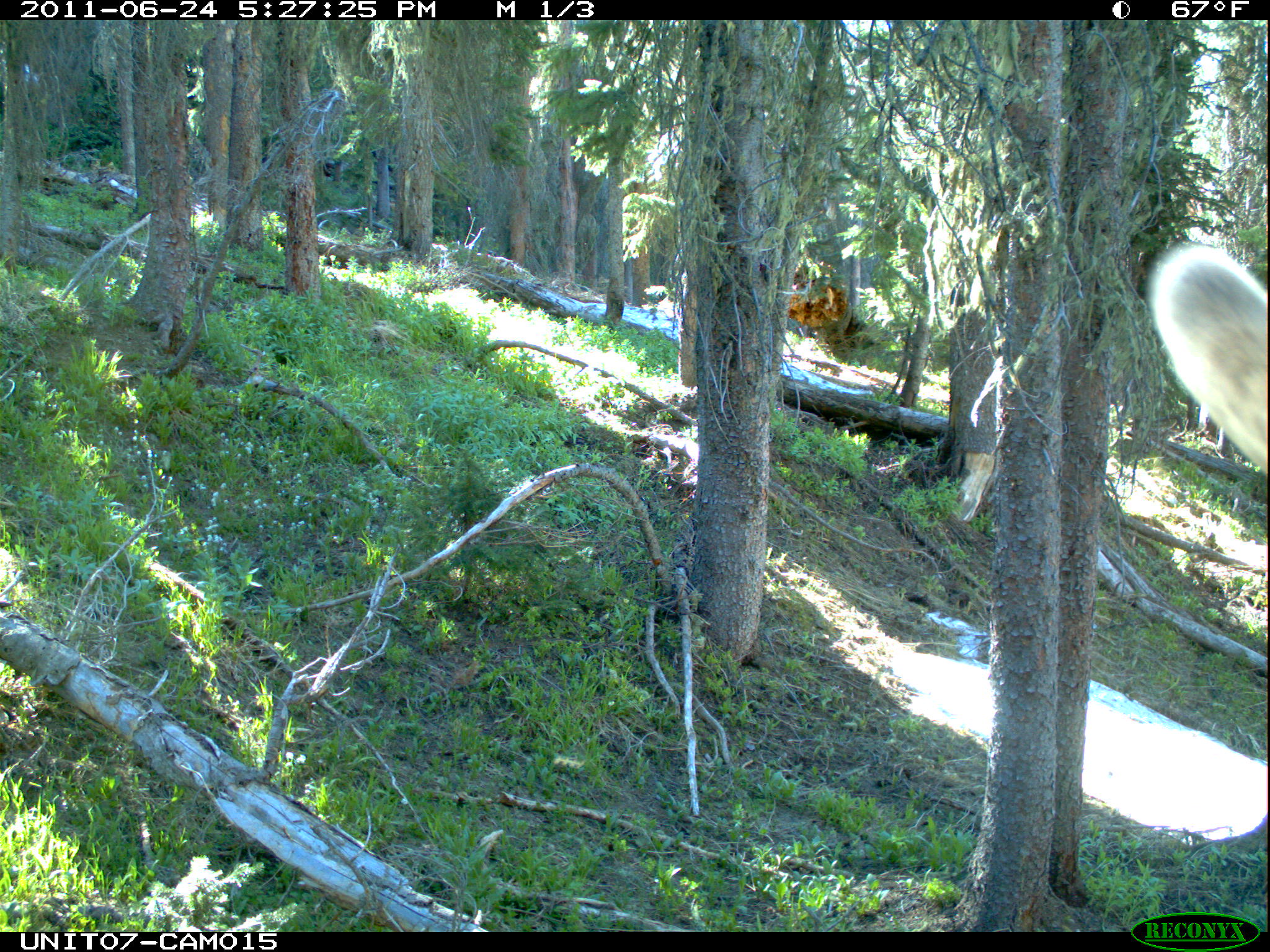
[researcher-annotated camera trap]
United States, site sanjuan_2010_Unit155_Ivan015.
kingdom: Animalia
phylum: Chordata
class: Mammalia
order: Artiodactyla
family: Cervidae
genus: Cervus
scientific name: Cervus elaphus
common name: red deer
Cervus elaphus (red deer).